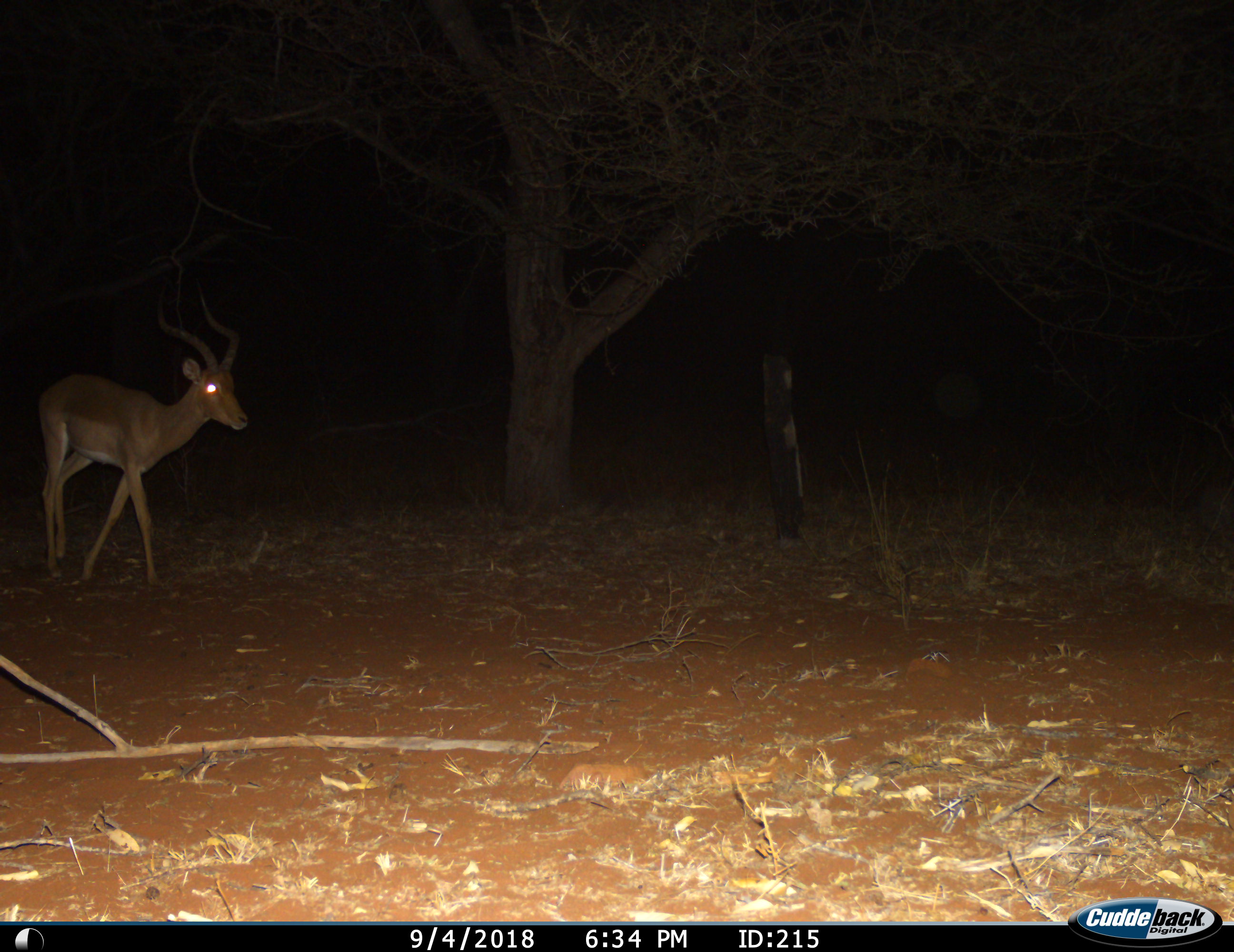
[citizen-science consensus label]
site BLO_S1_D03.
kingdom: Animalia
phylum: Chordata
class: Mammalia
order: Artiodactyla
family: Bovidae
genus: Aepyceros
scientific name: Aepyceros melampus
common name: impala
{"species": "impala (Aepyceros melampus)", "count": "1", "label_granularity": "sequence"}